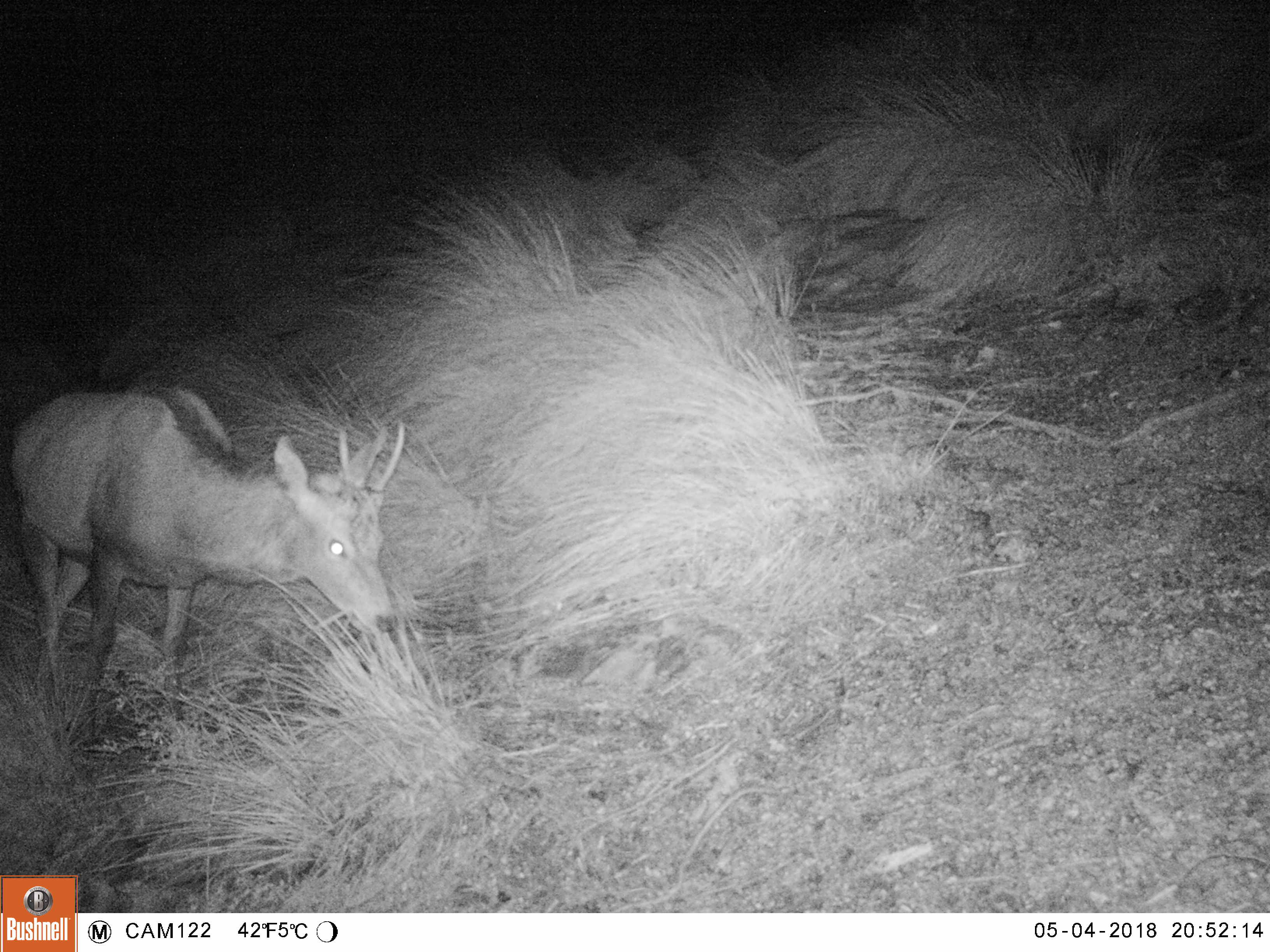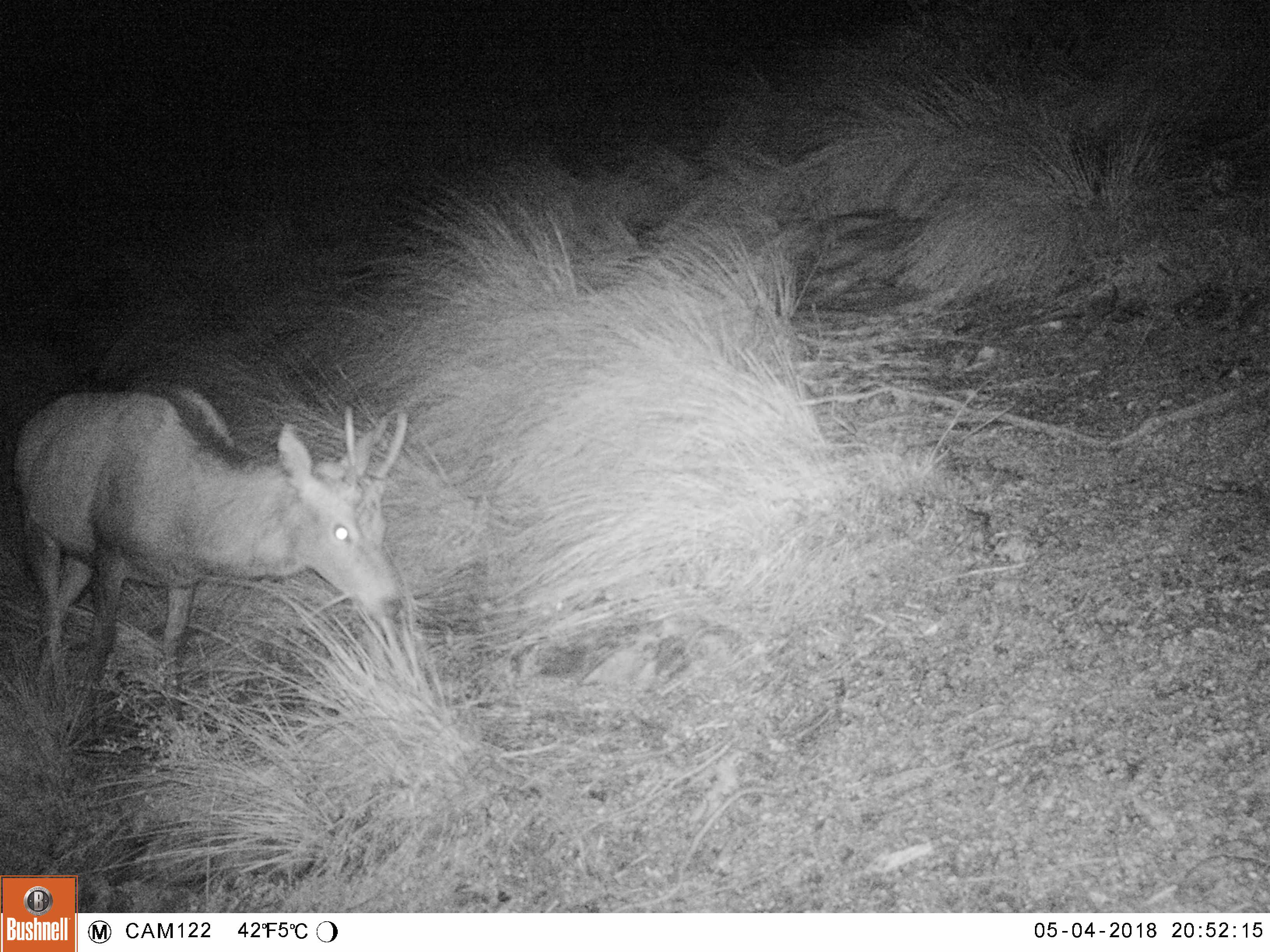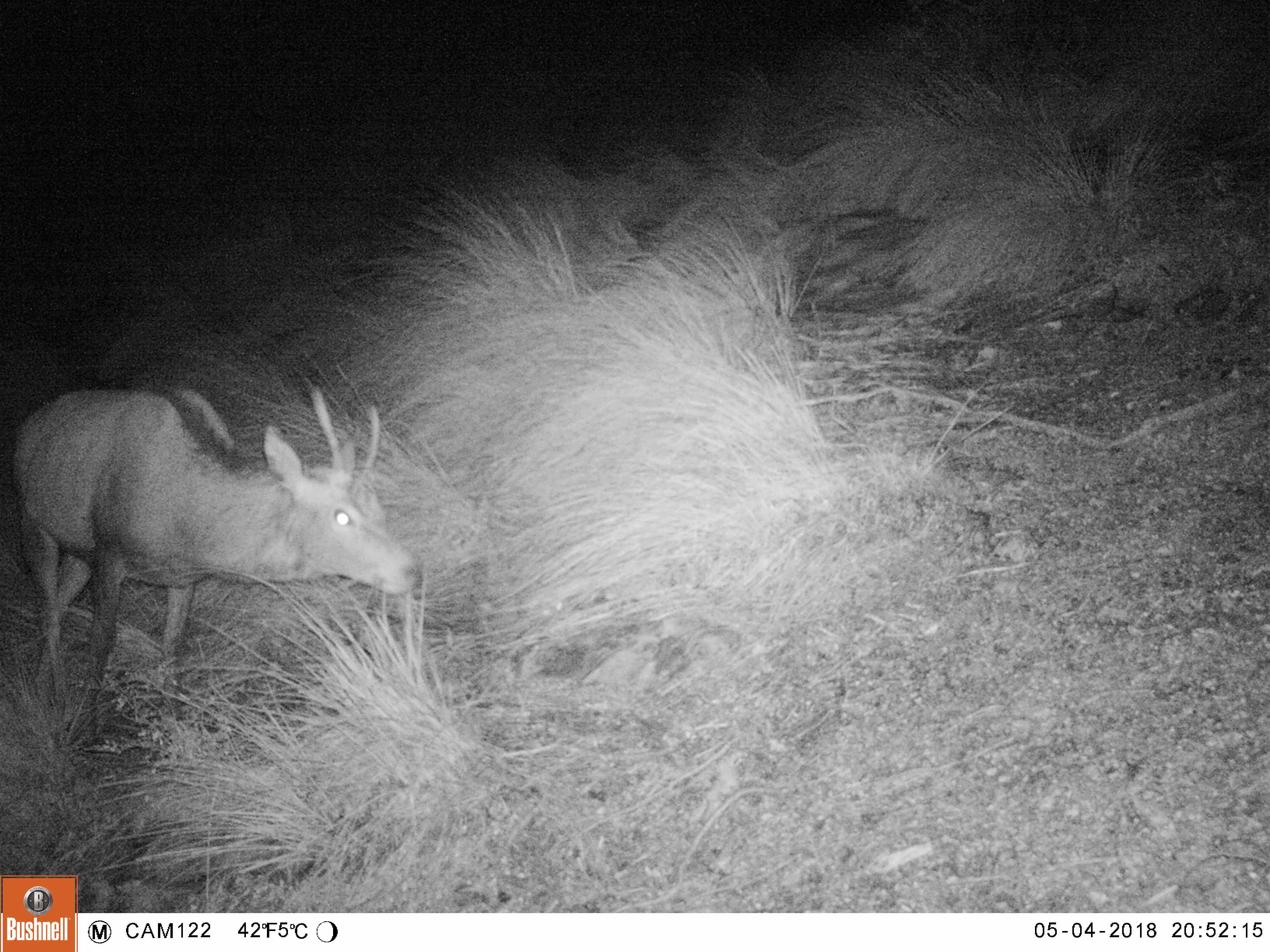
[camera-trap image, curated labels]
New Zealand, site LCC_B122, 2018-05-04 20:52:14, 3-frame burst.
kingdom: Animalia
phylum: Chordata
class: Mammalia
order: Artiodactyla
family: Cervidae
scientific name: Cervidae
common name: deer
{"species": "deer (Cervidae)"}